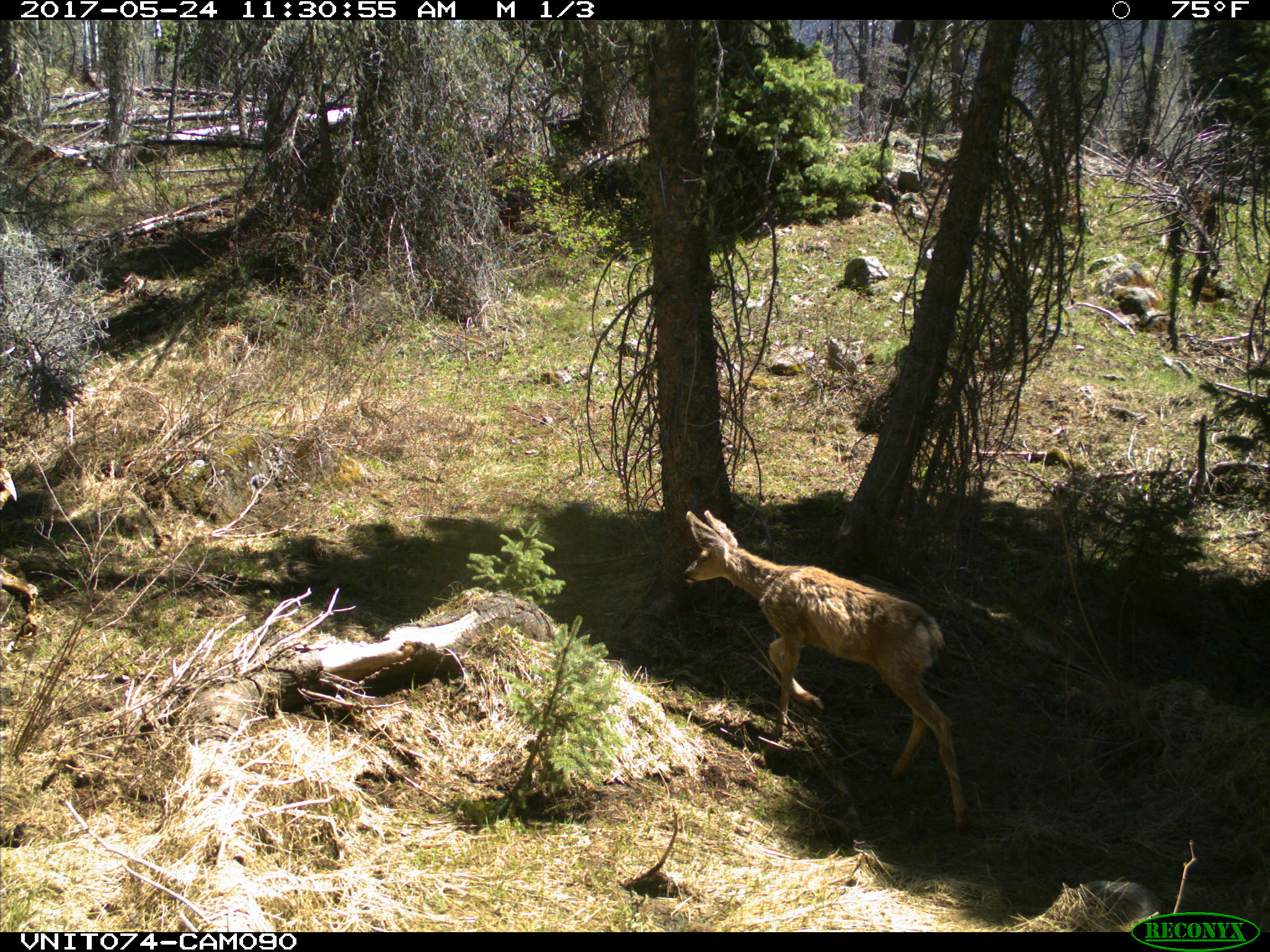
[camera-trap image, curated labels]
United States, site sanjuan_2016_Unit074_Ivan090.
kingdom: Animalia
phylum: Chordata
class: Mammalia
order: Artiodactyla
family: Cervidae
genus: Odocoileus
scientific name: Odocoileus hemionus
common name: mule deer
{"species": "Odocoileus hemionus (mule deer)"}